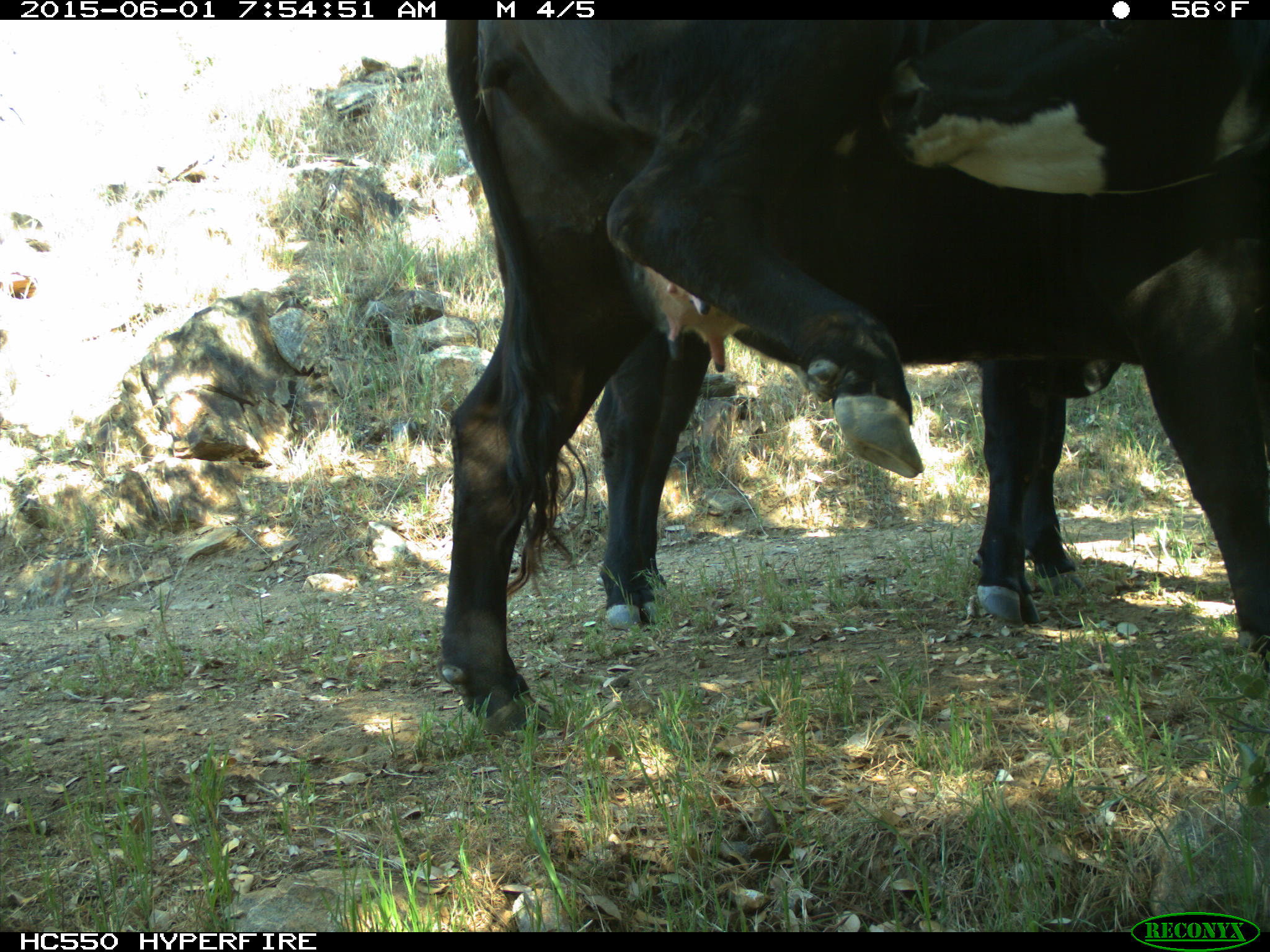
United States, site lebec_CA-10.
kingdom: Animalia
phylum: Chordata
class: Mammalia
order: Artiodactyla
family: Bovidae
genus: Bos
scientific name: Bos taurus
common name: domestic cow